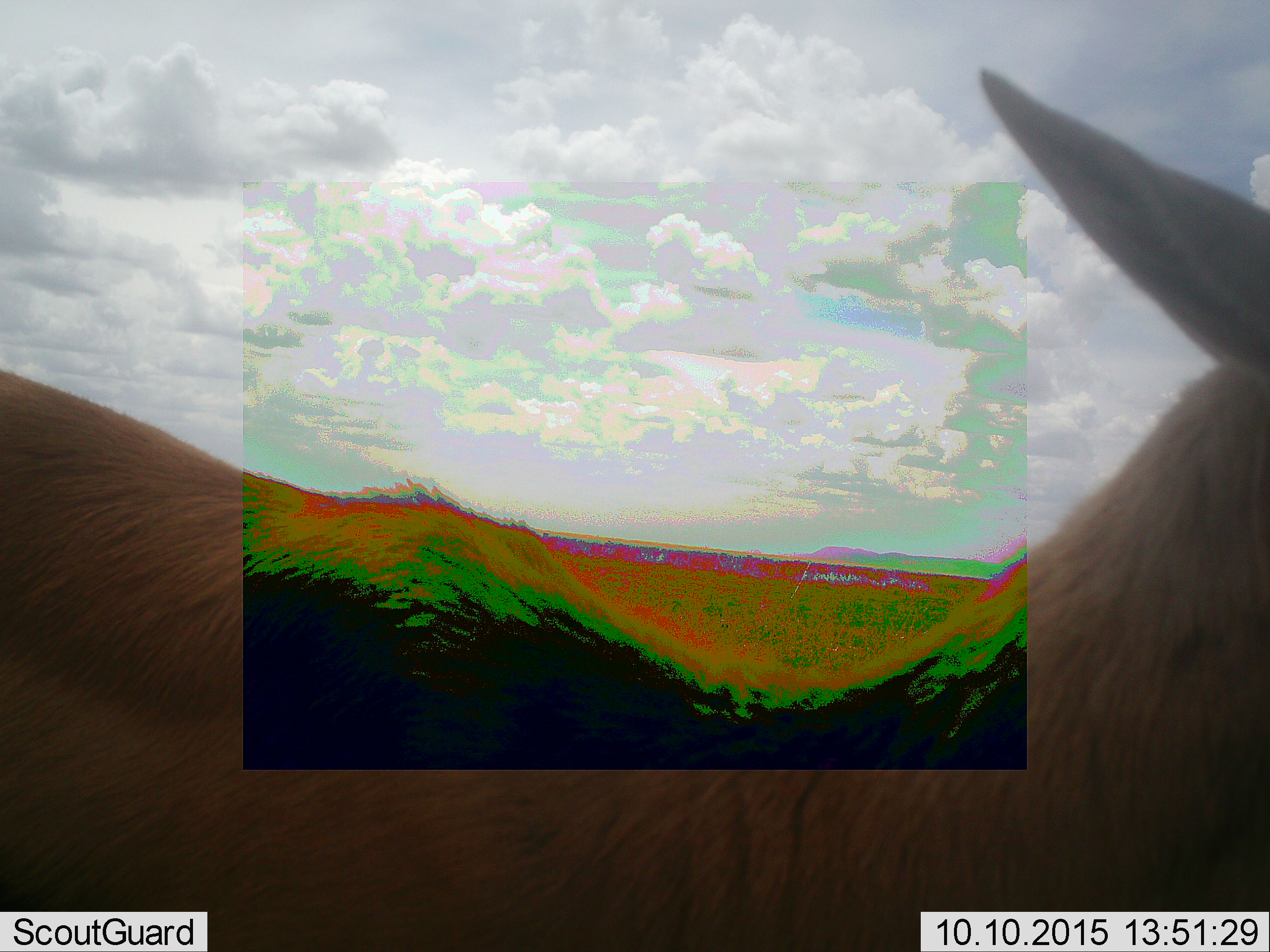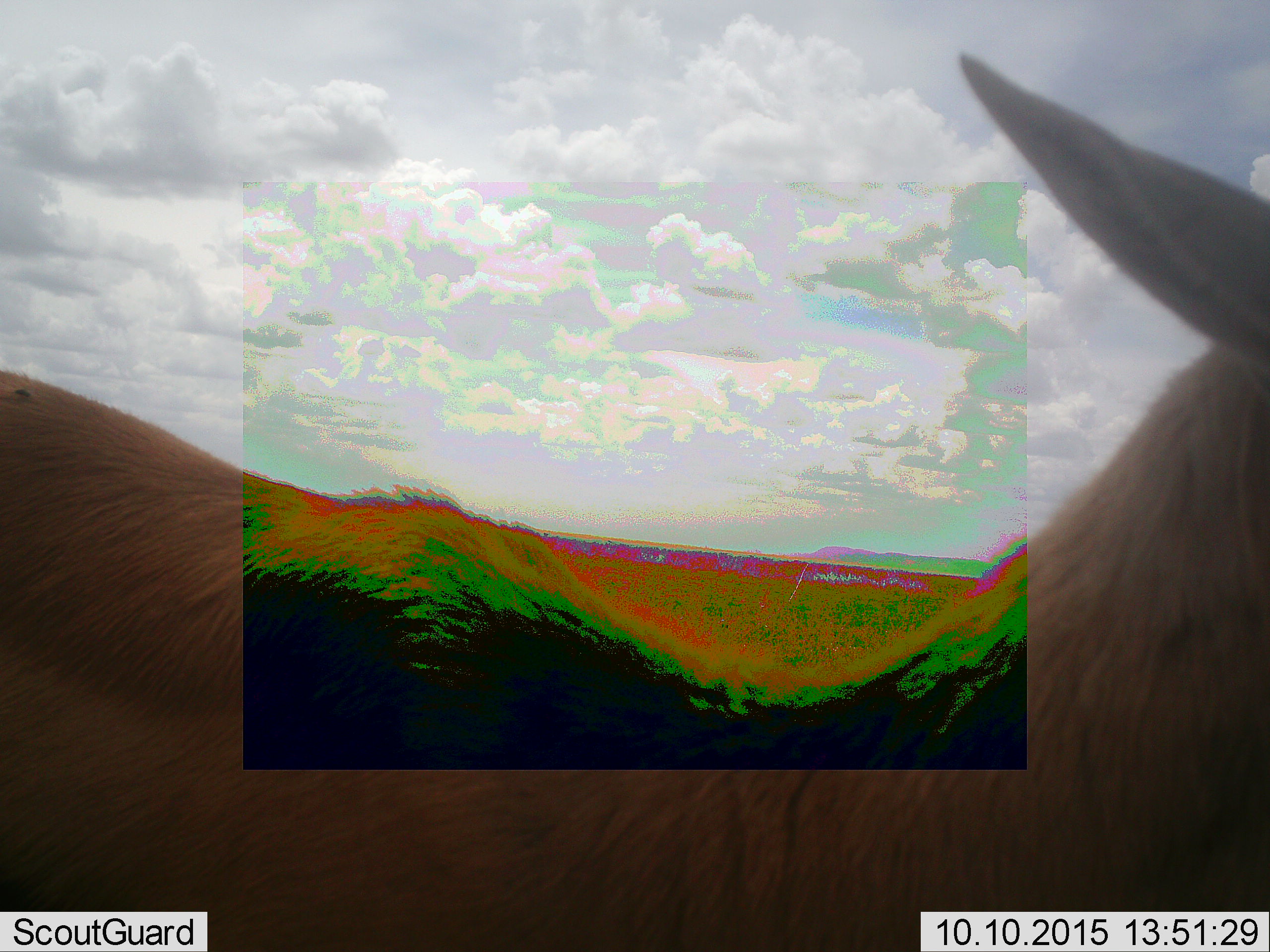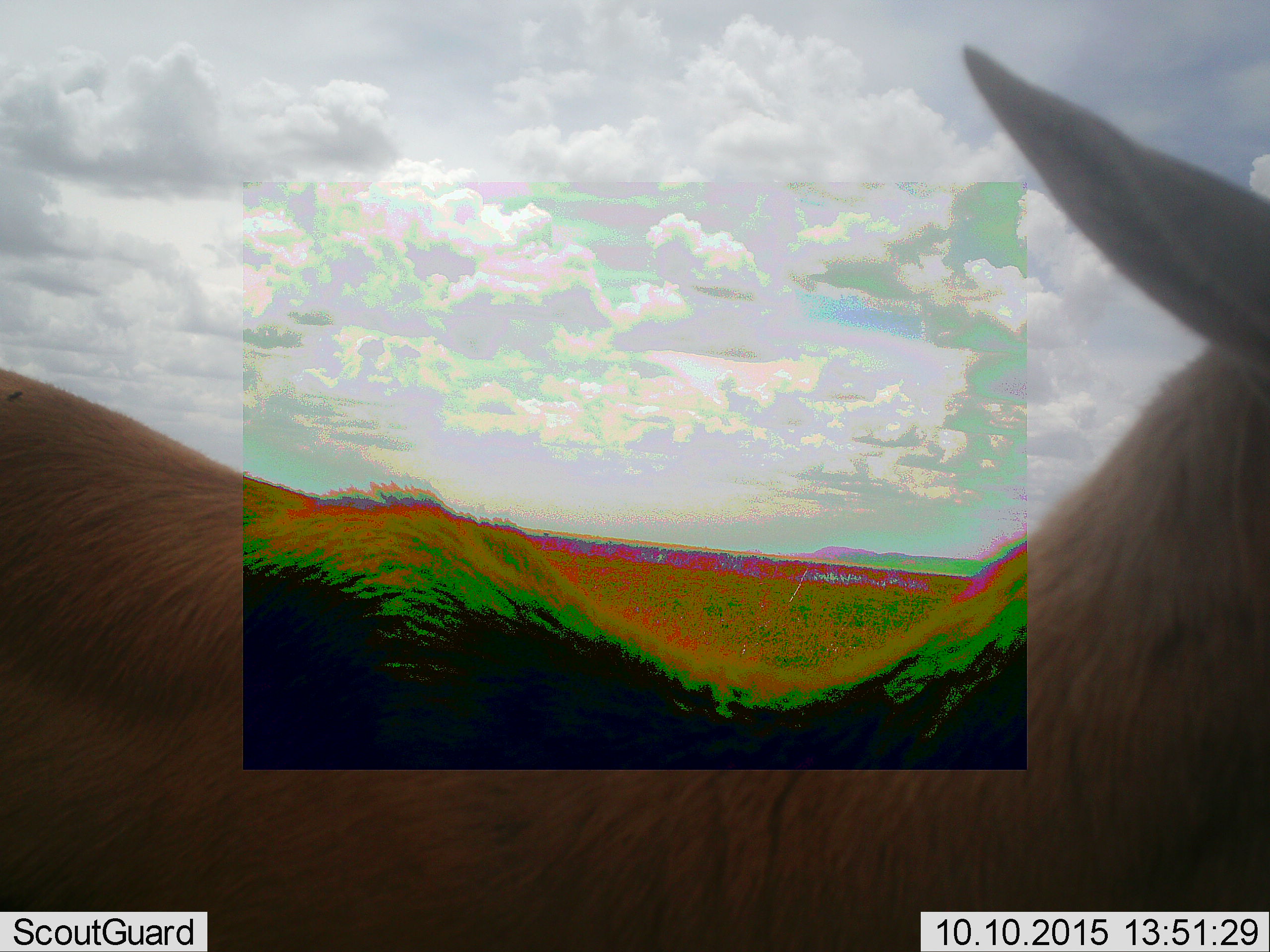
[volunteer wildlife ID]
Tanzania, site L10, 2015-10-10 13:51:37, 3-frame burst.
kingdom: Animalia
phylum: Chordata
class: Mammalia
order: Artiodactyla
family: Bovidae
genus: Eudorcas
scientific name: Eudorcas thomsonii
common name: thomson's gazelle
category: gazellethomsons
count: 1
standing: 80%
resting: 0%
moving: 20%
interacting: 0%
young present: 0%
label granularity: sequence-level